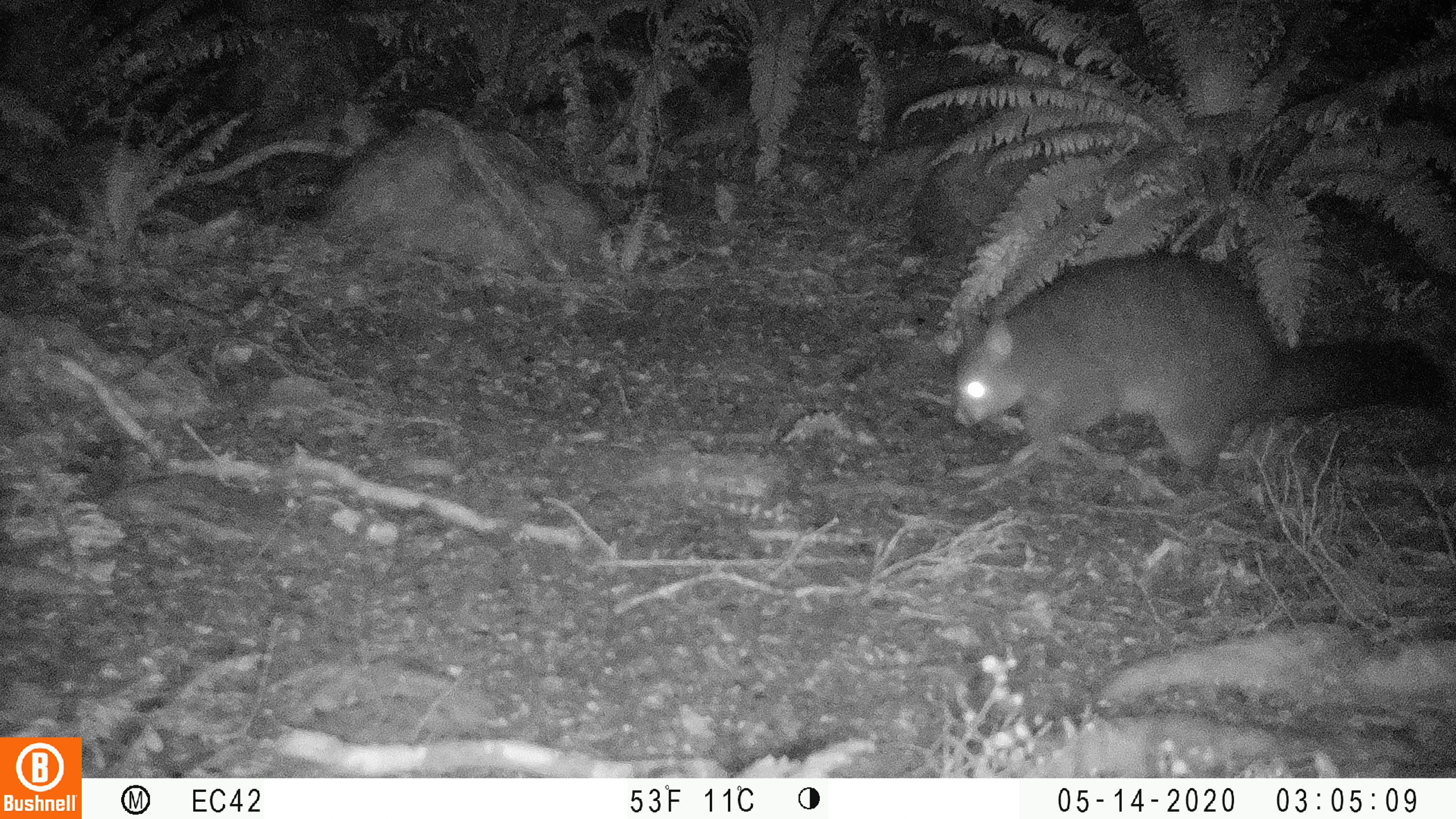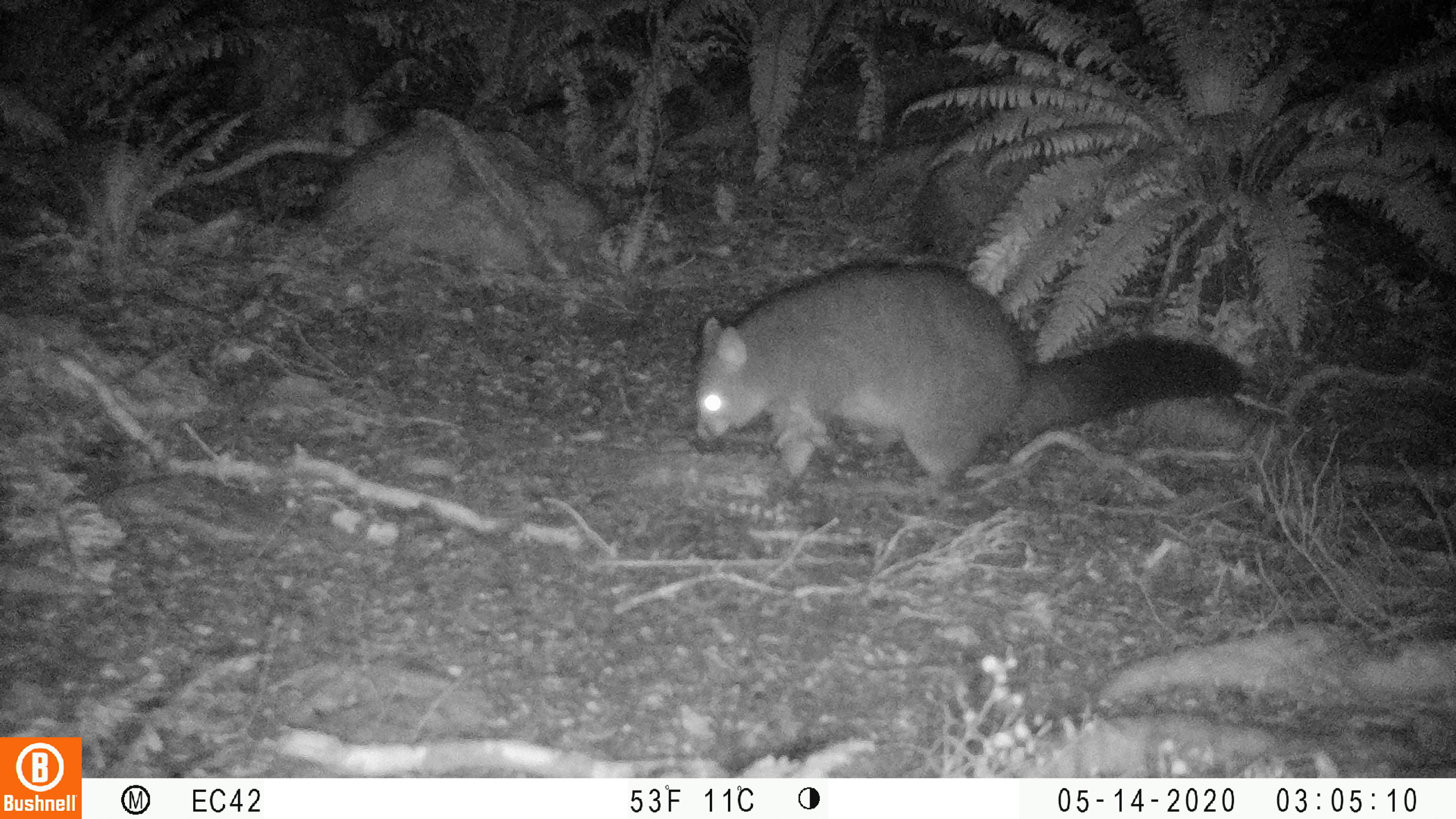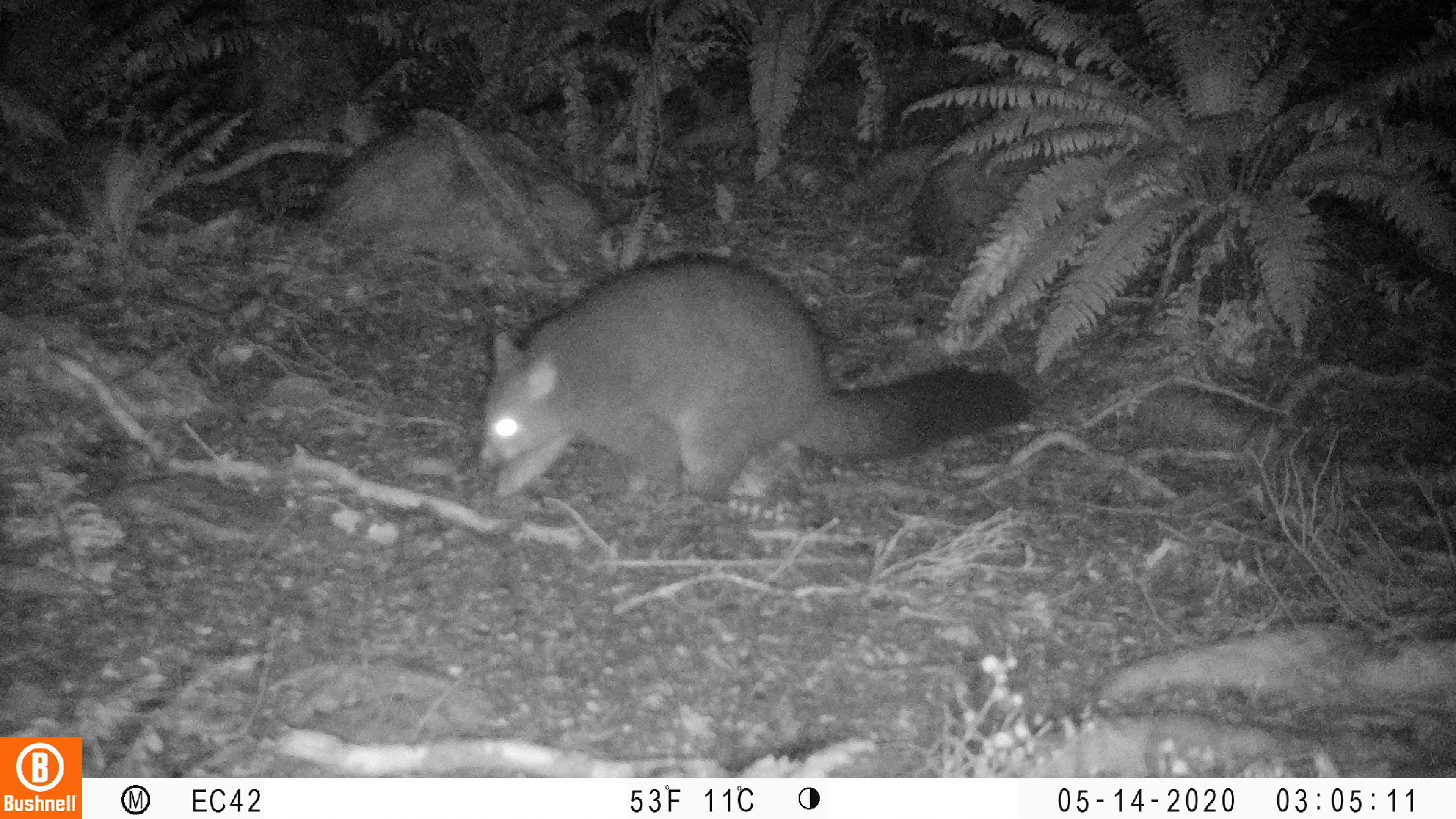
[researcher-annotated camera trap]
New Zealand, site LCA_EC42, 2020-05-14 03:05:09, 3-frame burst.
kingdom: Animalia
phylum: Chordata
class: Mammalia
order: Diprotodontia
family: Phalangeridae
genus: Trichosurus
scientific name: Trichosurus vulpecula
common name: common brushtail possum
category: possum